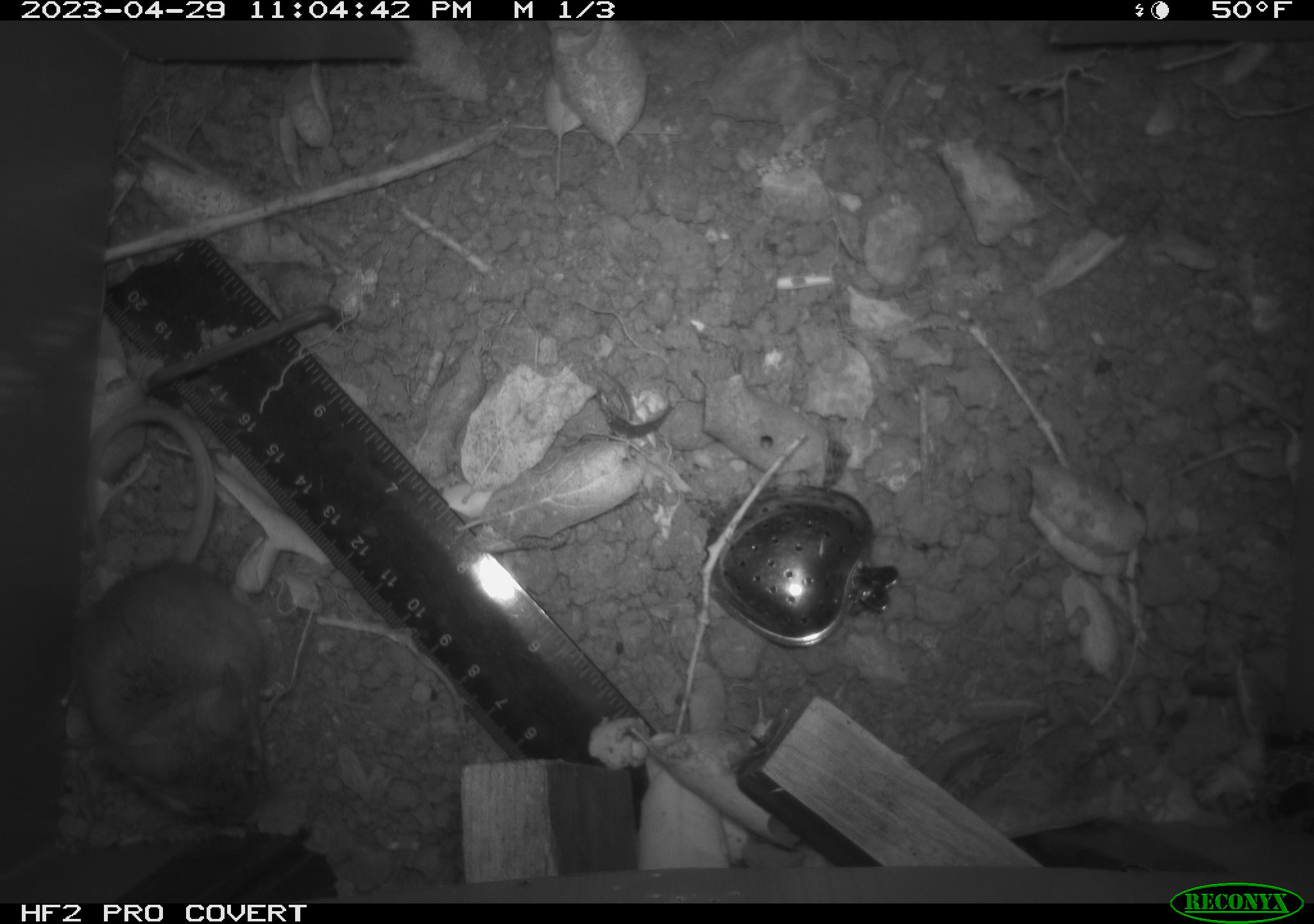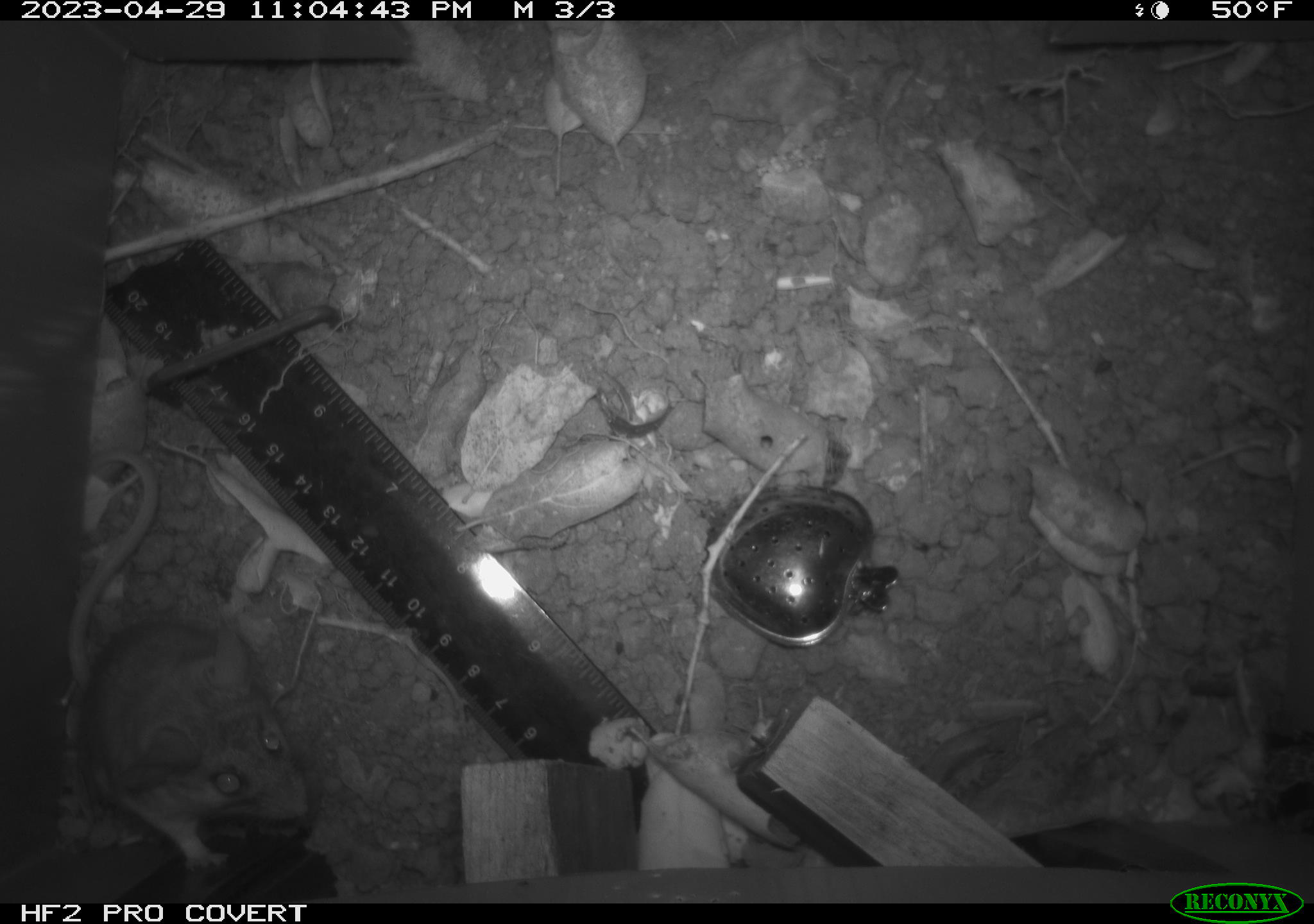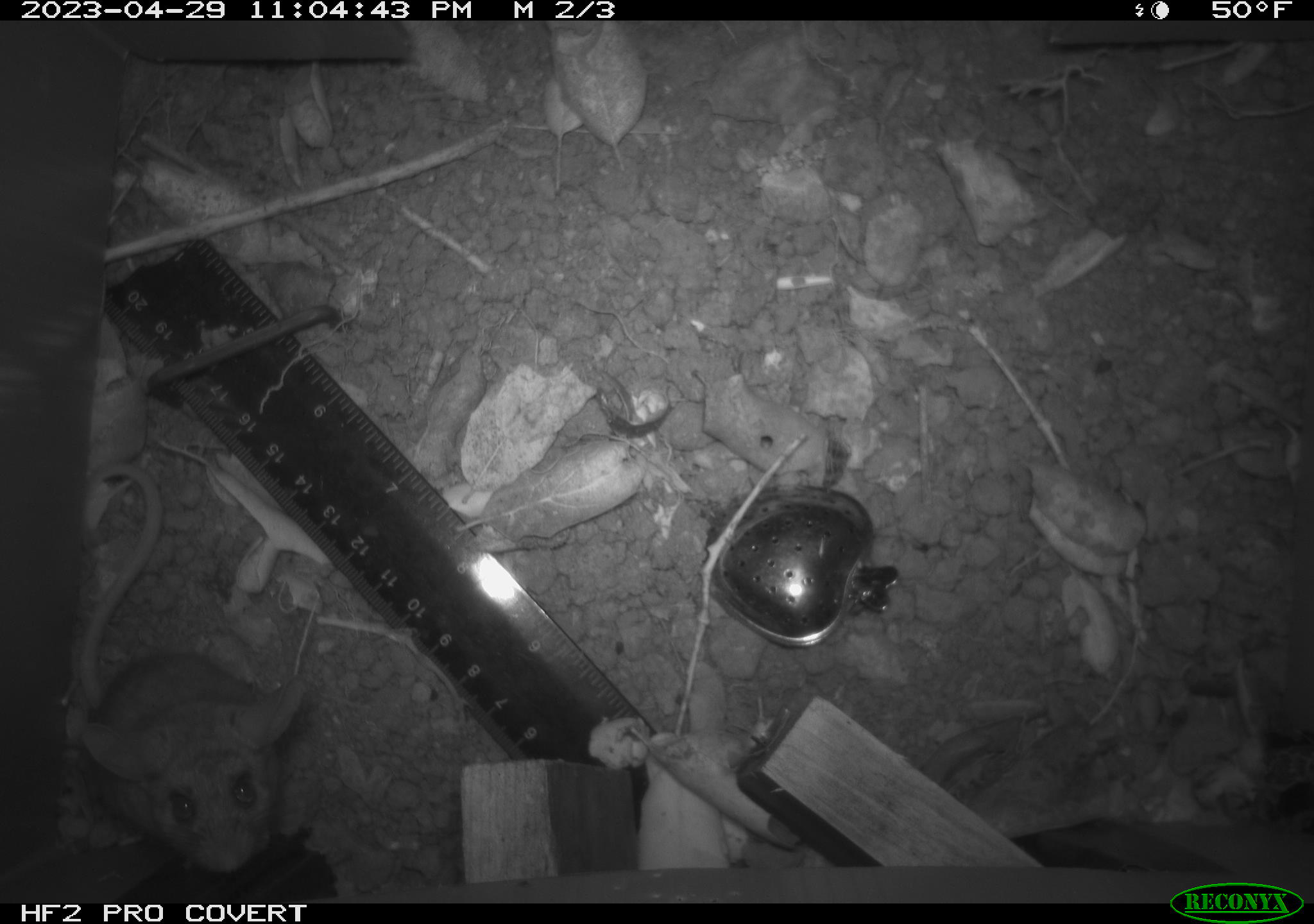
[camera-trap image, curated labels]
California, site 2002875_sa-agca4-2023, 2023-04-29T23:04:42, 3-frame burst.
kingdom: Animalia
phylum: Chordata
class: Mammalia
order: Rodentia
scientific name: Rodentia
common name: mouse species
Mouse species (Rodentia).